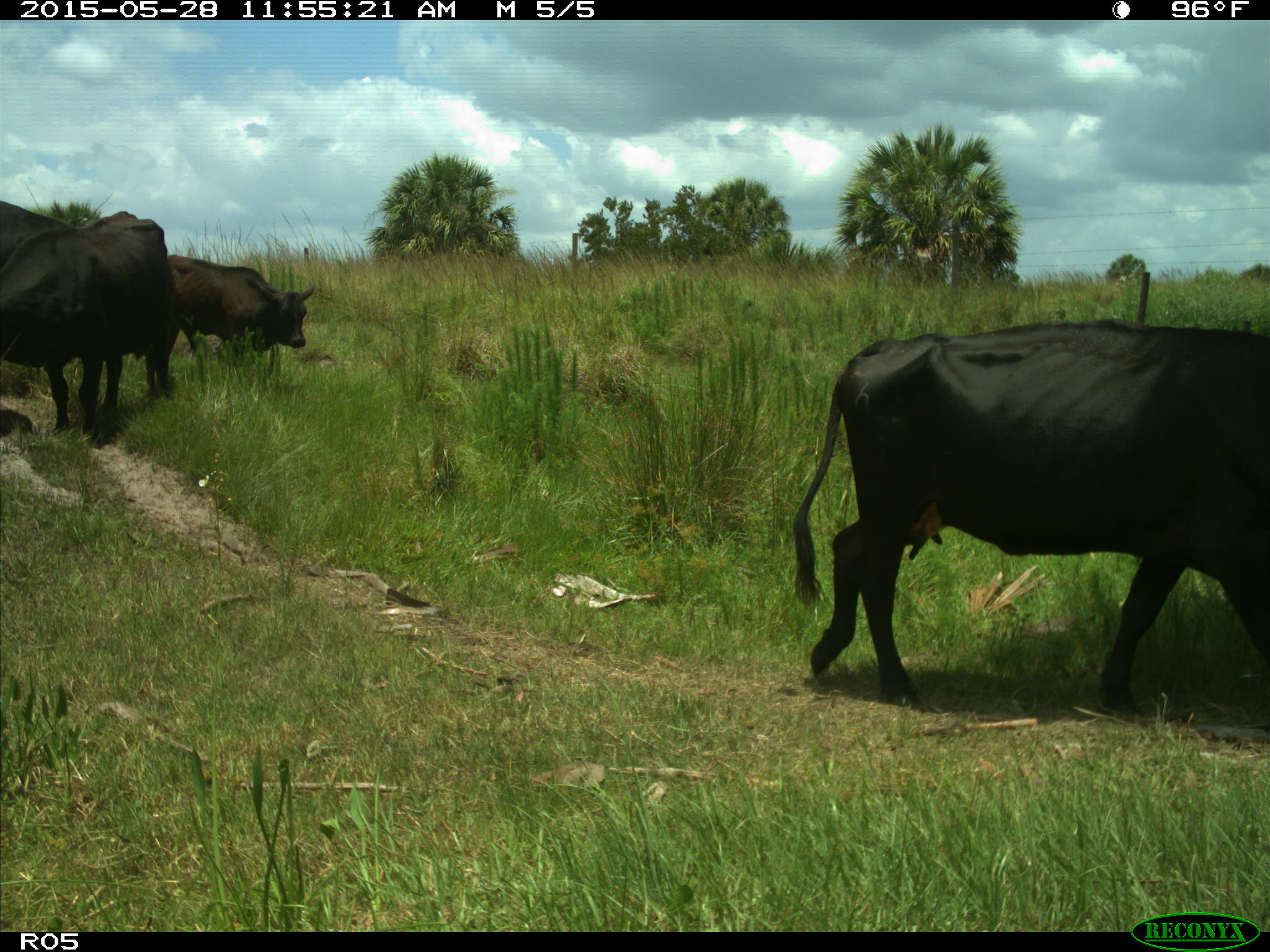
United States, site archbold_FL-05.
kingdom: Animalia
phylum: Chordata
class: Mammalia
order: Artiodactyla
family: Bovidae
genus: Bos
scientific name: Bos taurus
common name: domestic cow